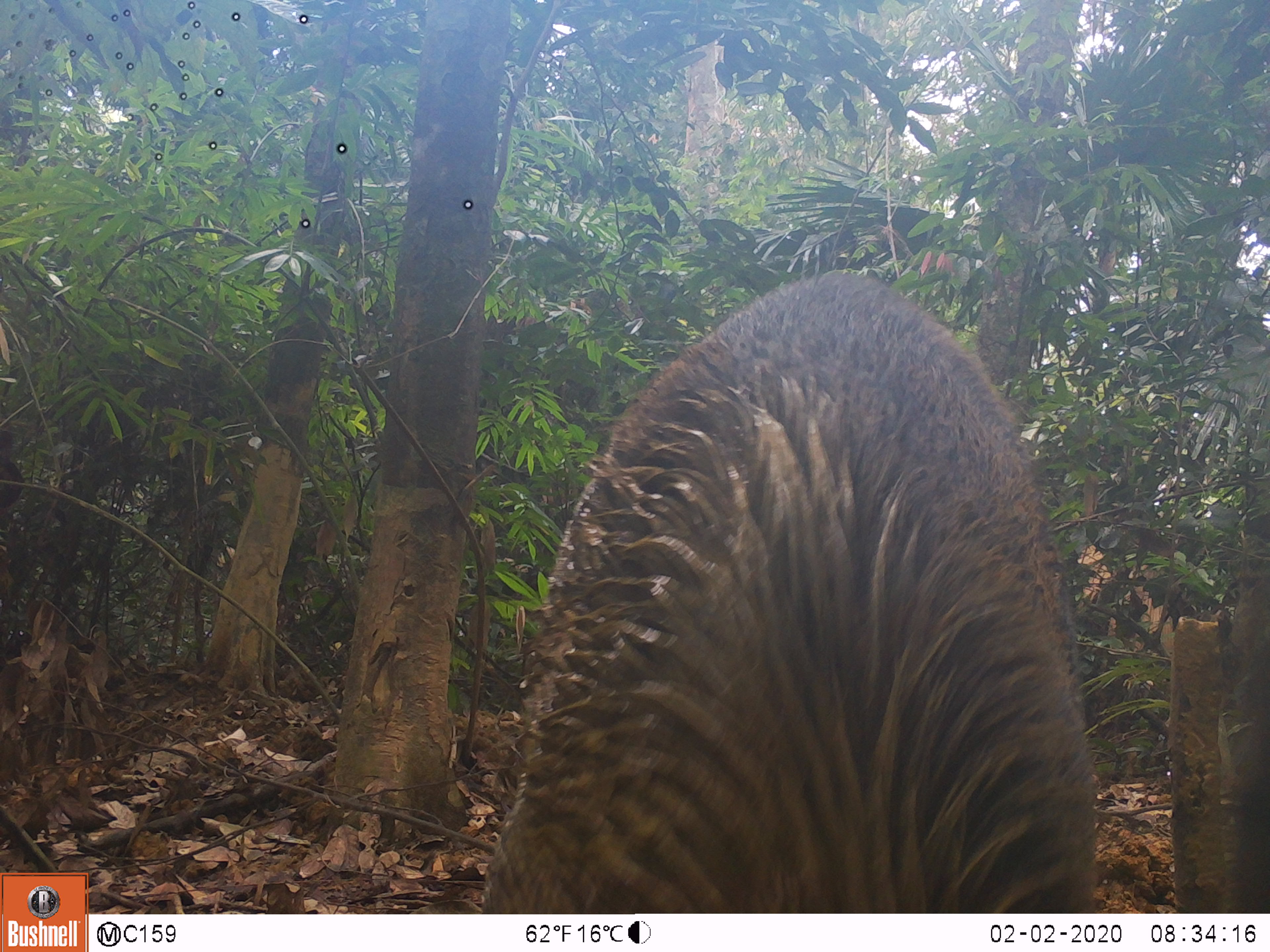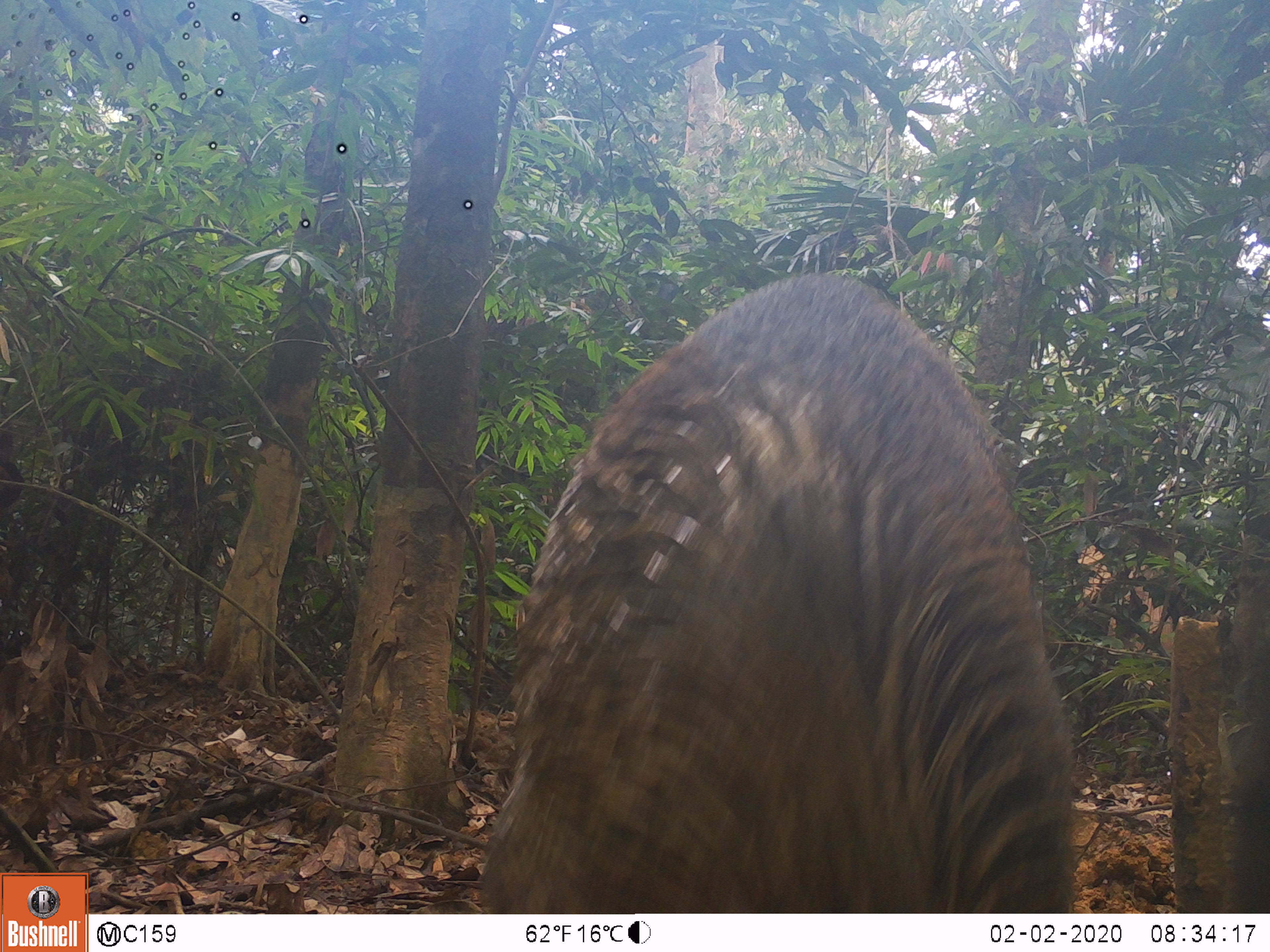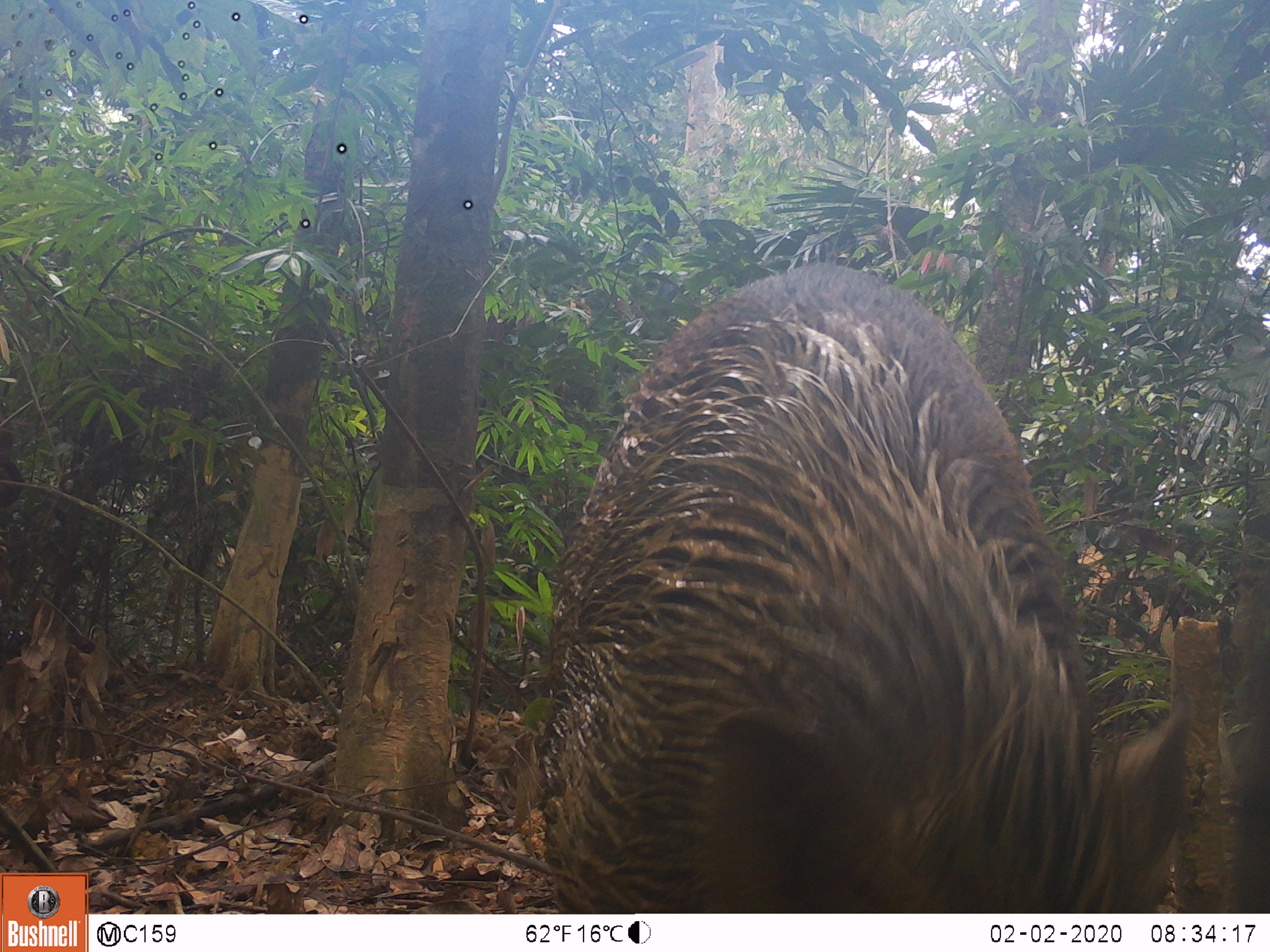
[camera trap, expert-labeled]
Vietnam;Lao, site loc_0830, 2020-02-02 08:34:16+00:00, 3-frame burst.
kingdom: Animalia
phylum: Chordata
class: Mammalia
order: Artiodactyla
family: Suidae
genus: Sus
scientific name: Sus scrofa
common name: eurasian wild pig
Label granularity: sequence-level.